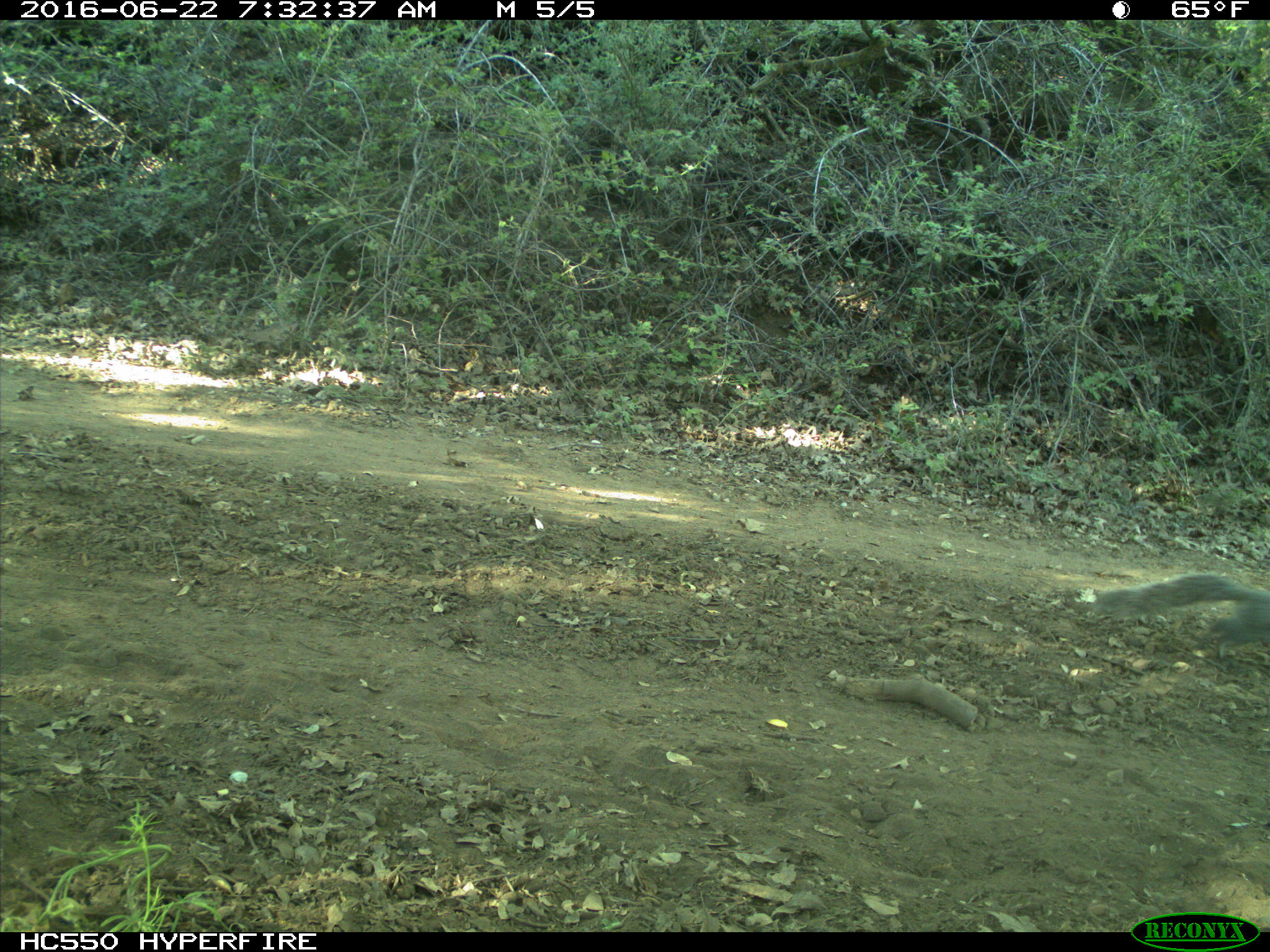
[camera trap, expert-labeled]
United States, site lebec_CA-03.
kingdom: Animalia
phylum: Chordata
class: Mammalia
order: Rodentia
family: Sciuridae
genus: Sciurus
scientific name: Sciurus carolinensis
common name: eastern gray squirrel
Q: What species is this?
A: Sciurus carolinensis (eastern gray squirrel).